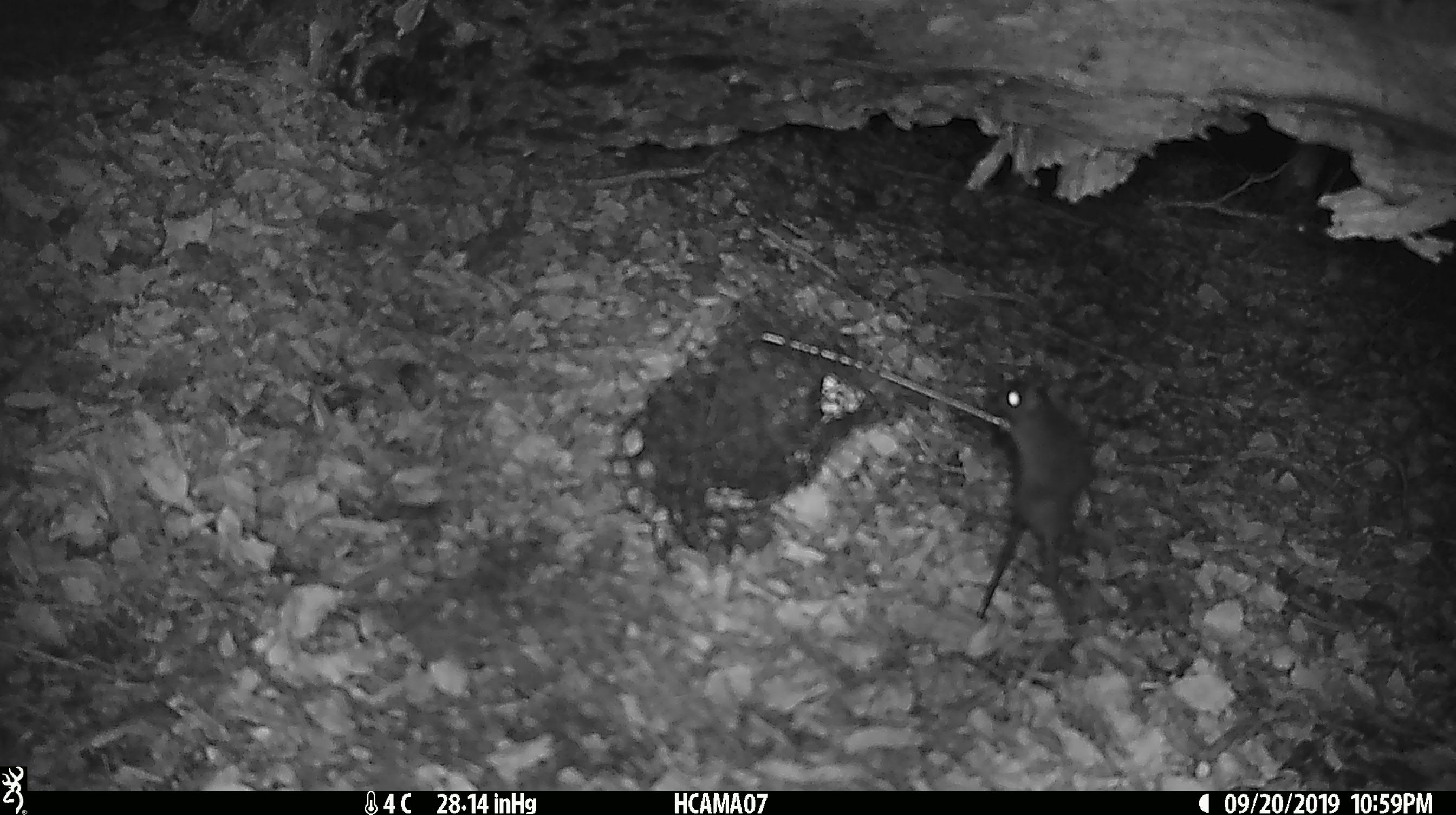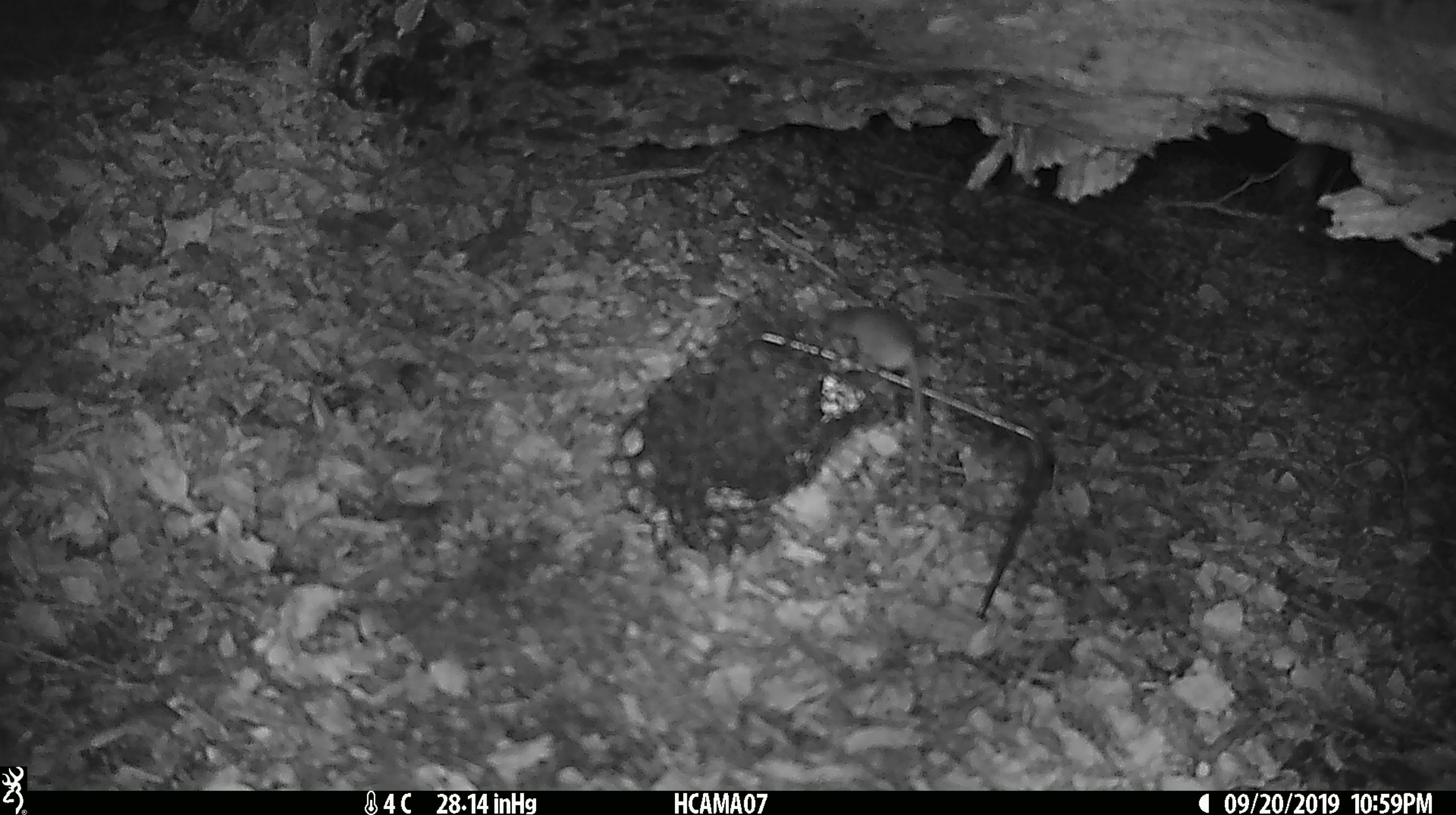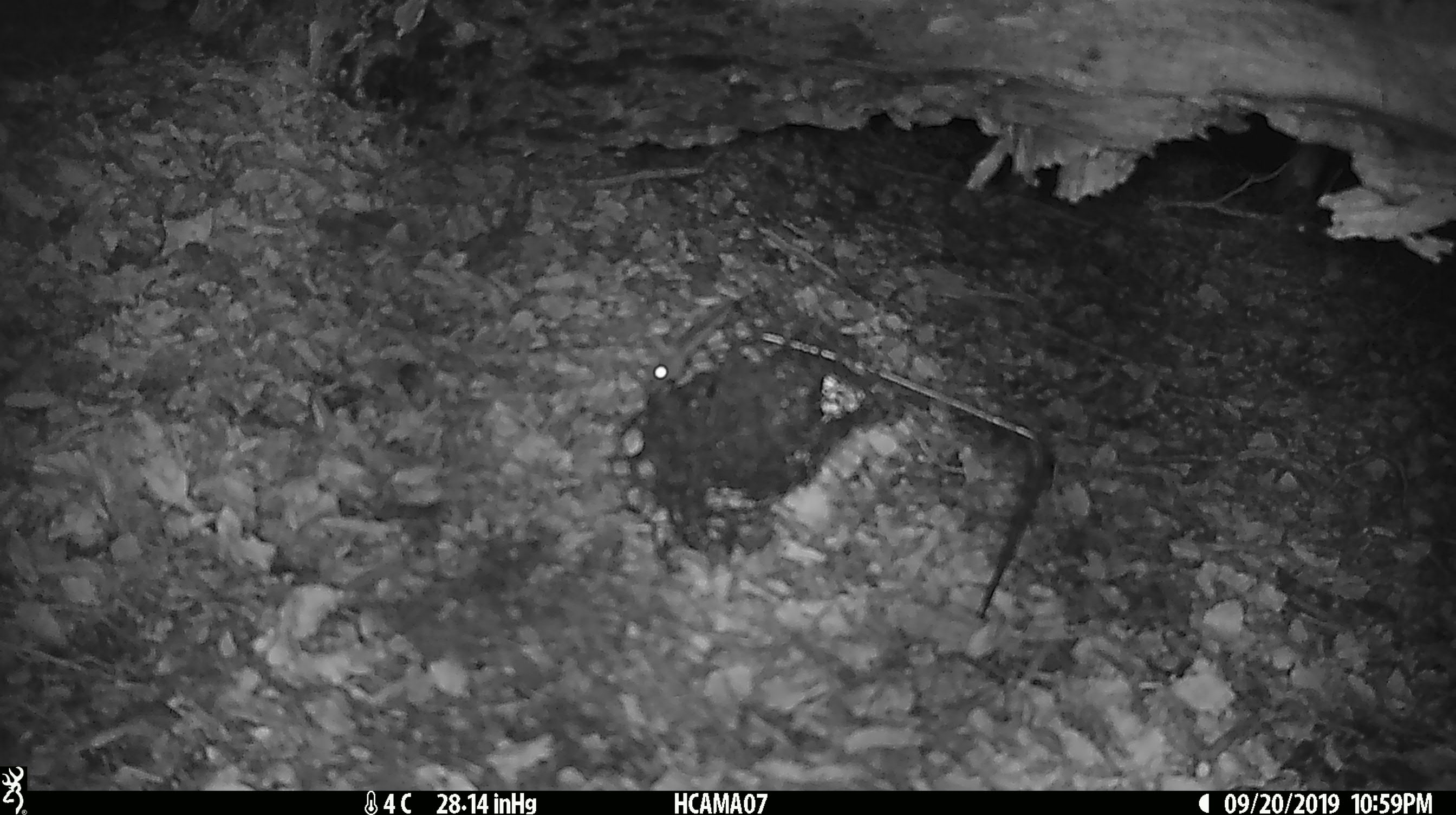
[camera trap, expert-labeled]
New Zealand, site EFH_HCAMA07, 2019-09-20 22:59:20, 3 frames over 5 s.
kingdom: Animalia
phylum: Chordata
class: Mammalia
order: Rodentia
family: Muridae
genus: Mus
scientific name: Mus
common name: mouse